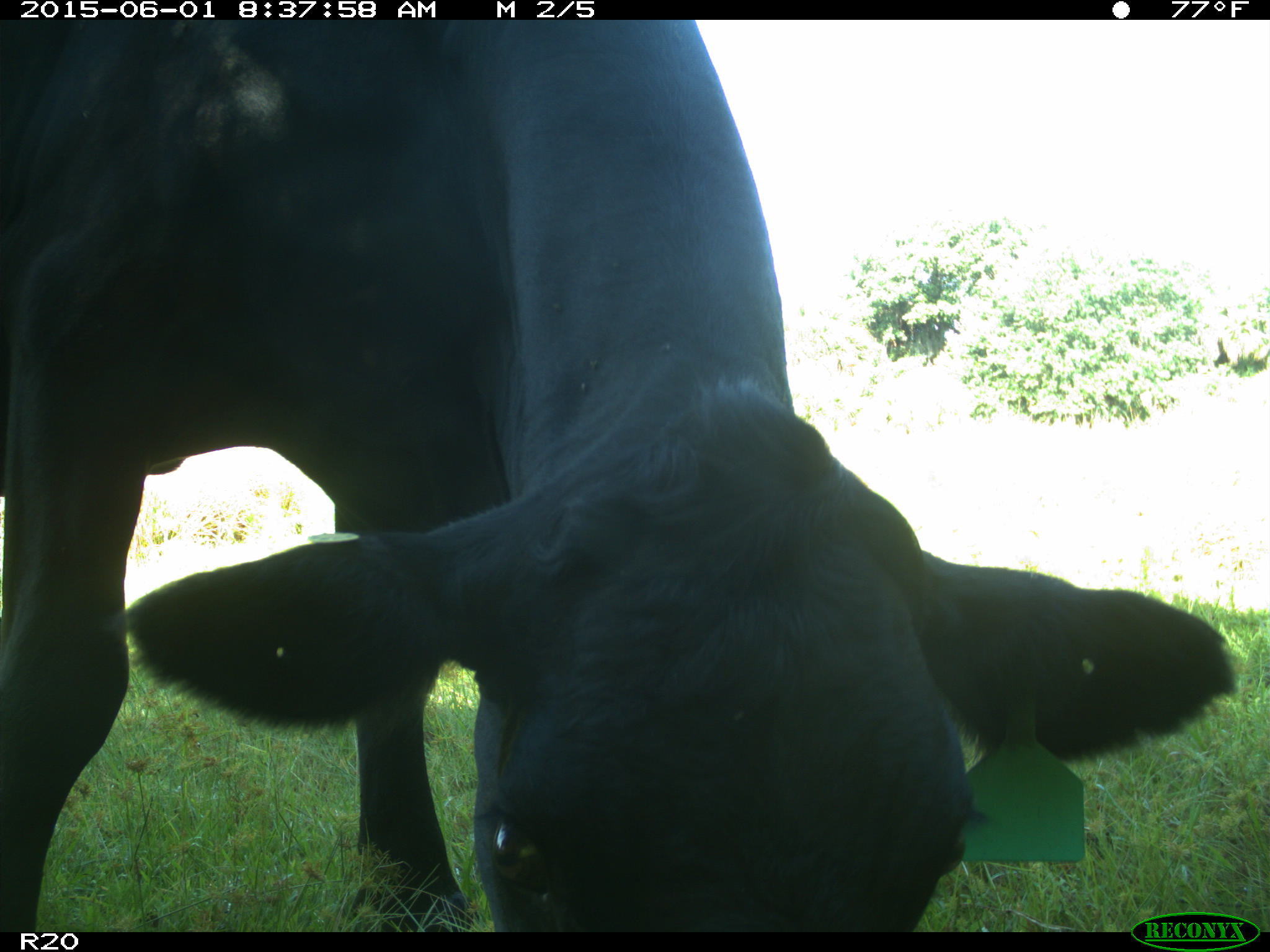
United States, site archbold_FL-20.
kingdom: Animalia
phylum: Chordata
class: Mammalia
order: Artiodactyla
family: Bovidae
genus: Bos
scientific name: Bos taurus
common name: domestic cow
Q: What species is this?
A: Bos taurus (domestic cow).